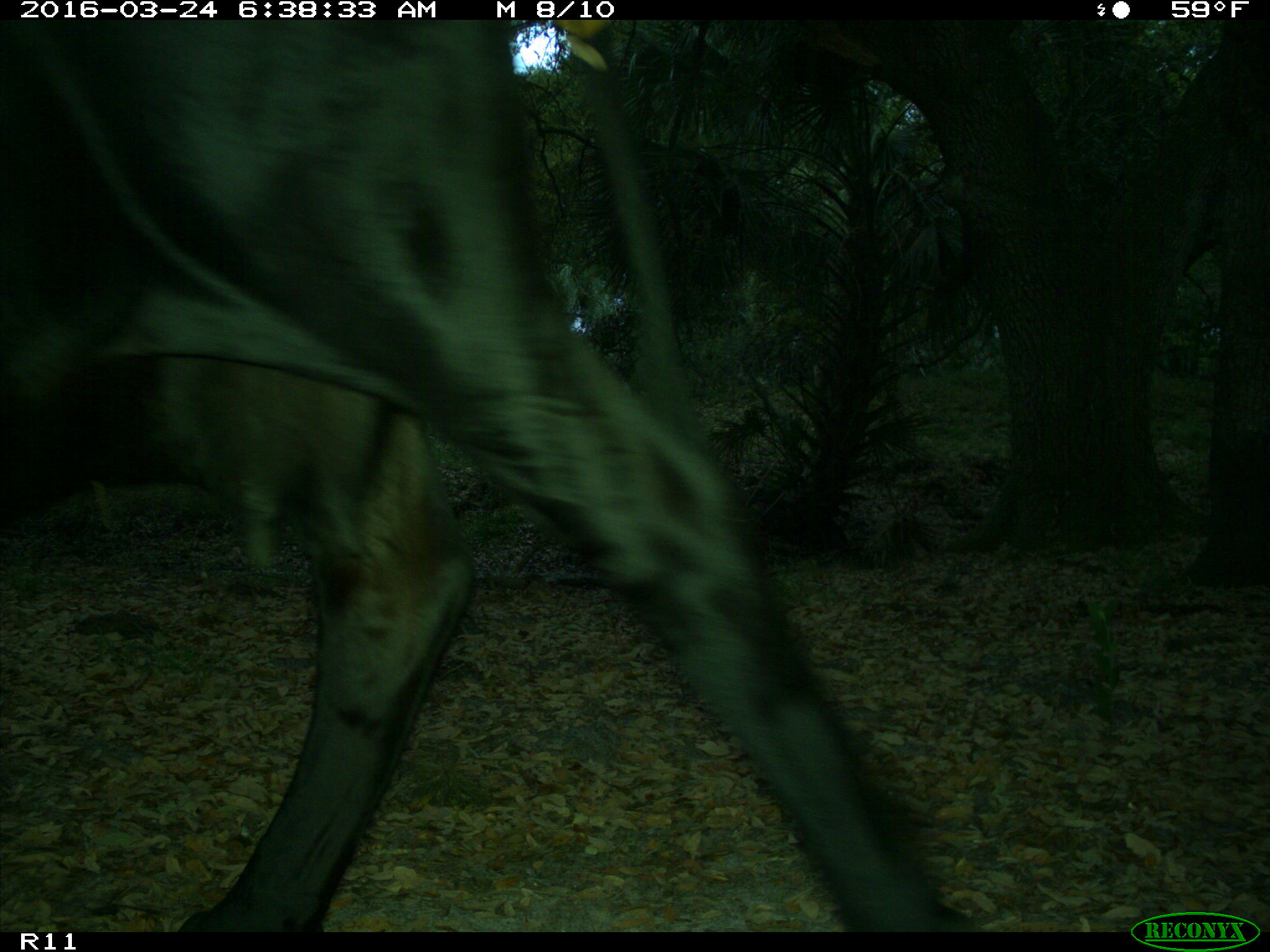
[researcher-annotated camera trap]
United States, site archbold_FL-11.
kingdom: Animalia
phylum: Chordata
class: Mammalia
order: Artiodactyla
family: Bovidae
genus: Bos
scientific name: Bos taurus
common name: domestic cow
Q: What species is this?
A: Bos taurus (domestic cow).